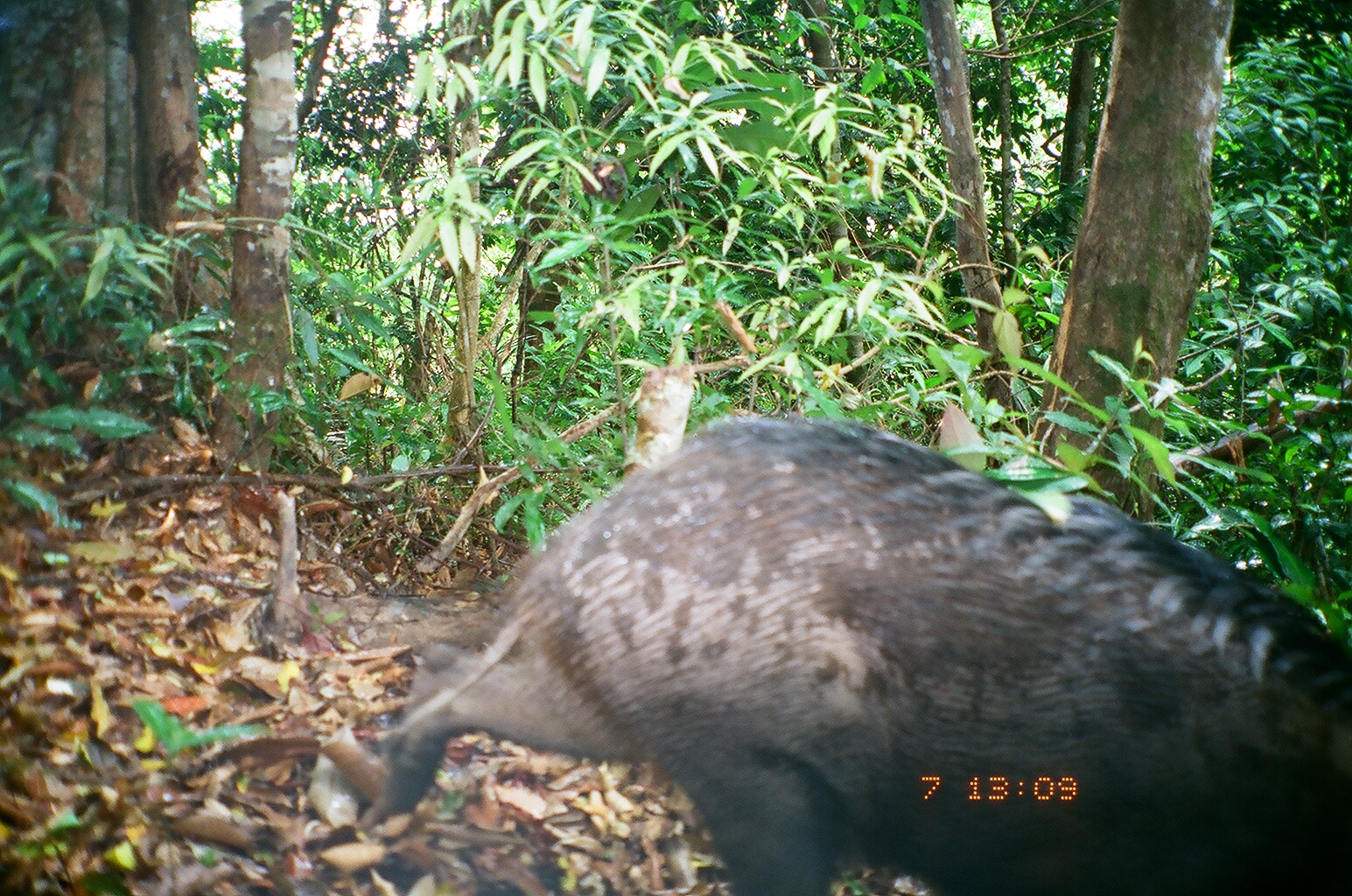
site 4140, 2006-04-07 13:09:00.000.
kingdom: Animalia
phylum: Chordata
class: Mammalia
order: Artiodactyla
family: Suidae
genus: Sus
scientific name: Sus scrofa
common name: wild boar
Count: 1.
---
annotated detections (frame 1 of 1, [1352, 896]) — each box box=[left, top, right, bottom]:
sus scrofa: box=[380, 416, 1349, 896]